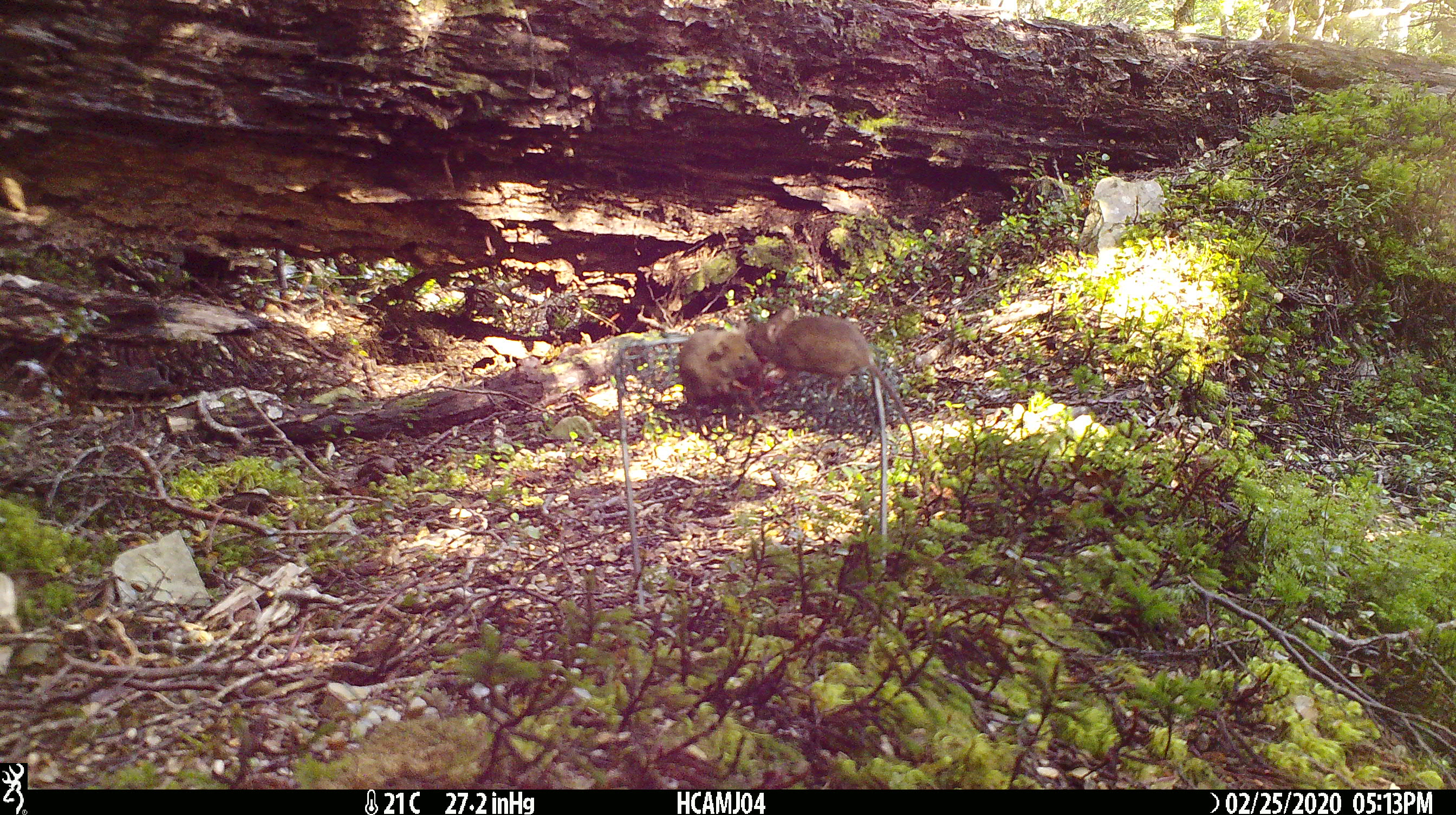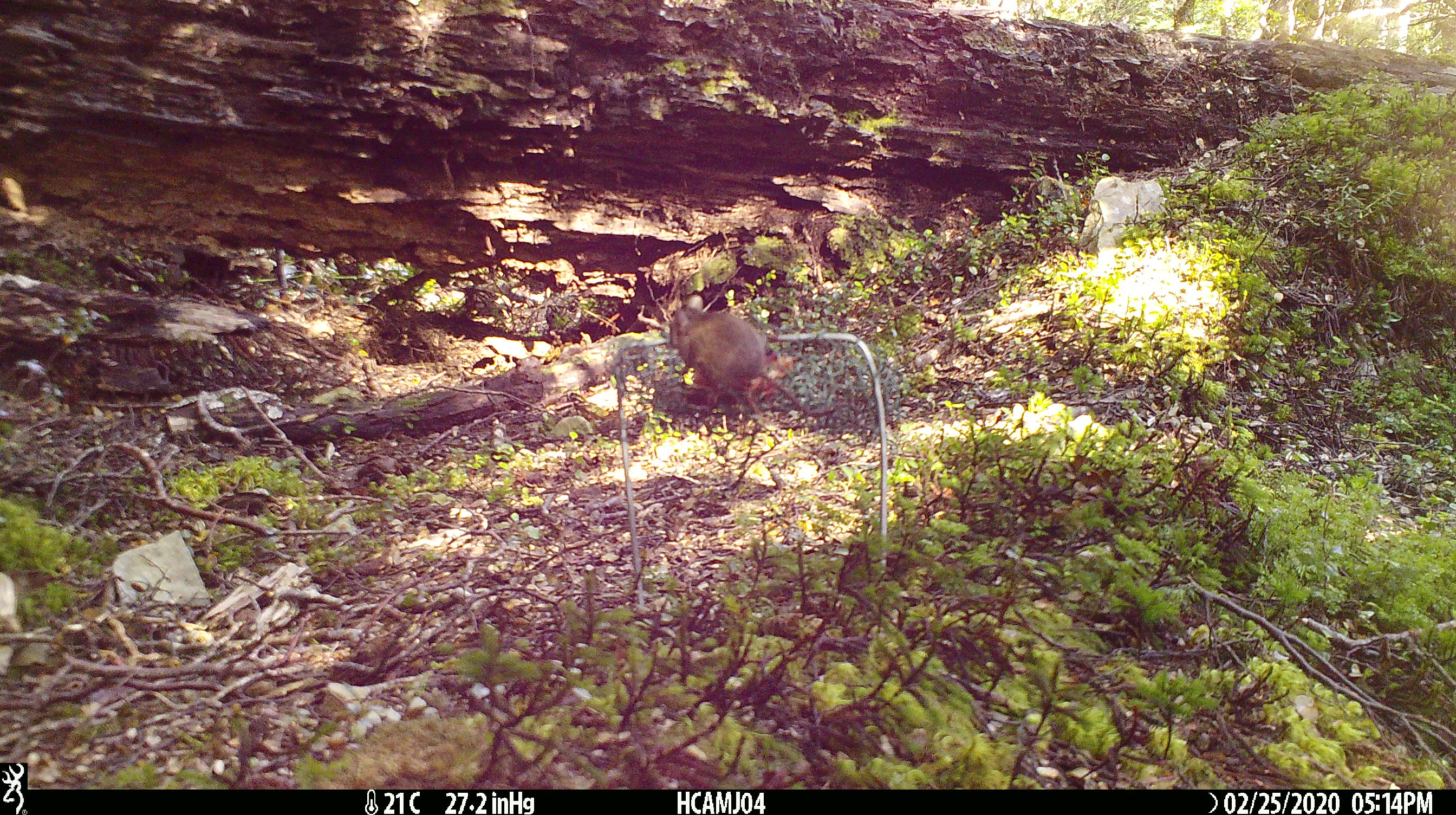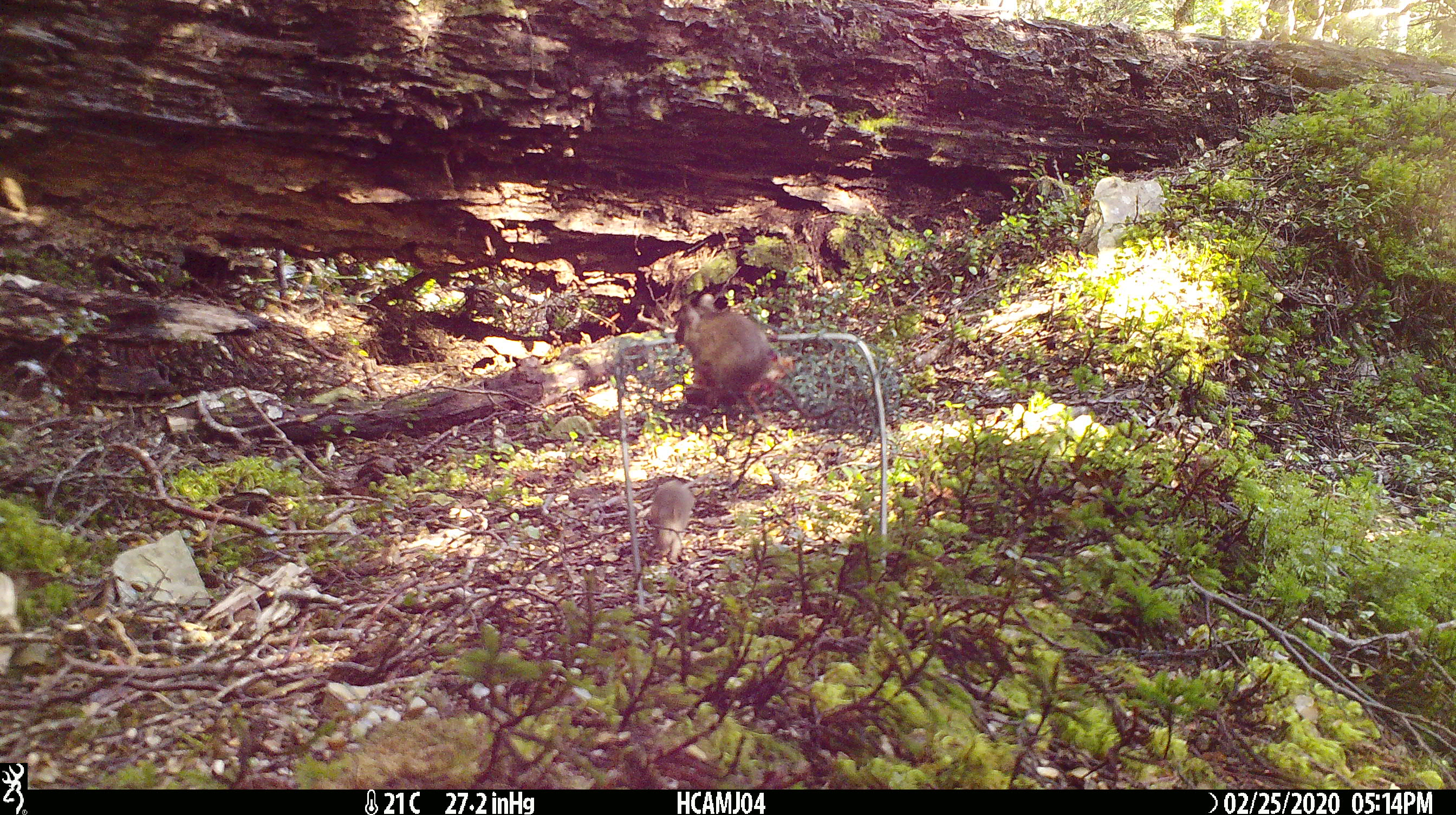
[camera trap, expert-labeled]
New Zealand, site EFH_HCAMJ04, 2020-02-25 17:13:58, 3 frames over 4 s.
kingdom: Animalia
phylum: Chordata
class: Mammalia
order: Rodentia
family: Muridae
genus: Mus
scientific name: Mus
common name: mouse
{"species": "mouse (Mus)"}